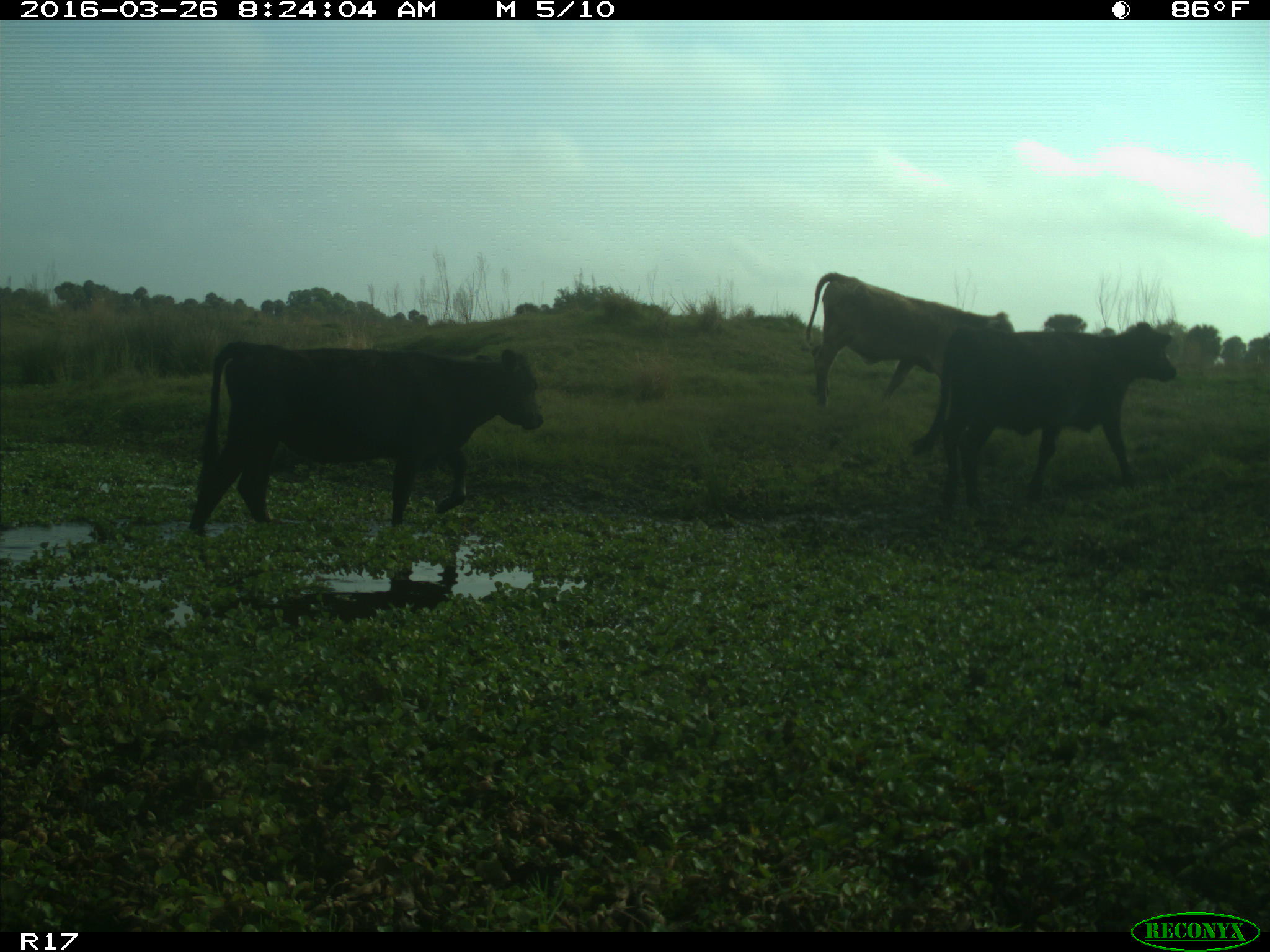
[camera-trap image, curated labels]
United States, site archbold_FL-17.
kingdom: Animalia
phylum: Chordata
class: Mammalia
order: Artiodactyla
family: Bovidae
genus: Bos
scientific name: Bos taurus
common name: domestic cow